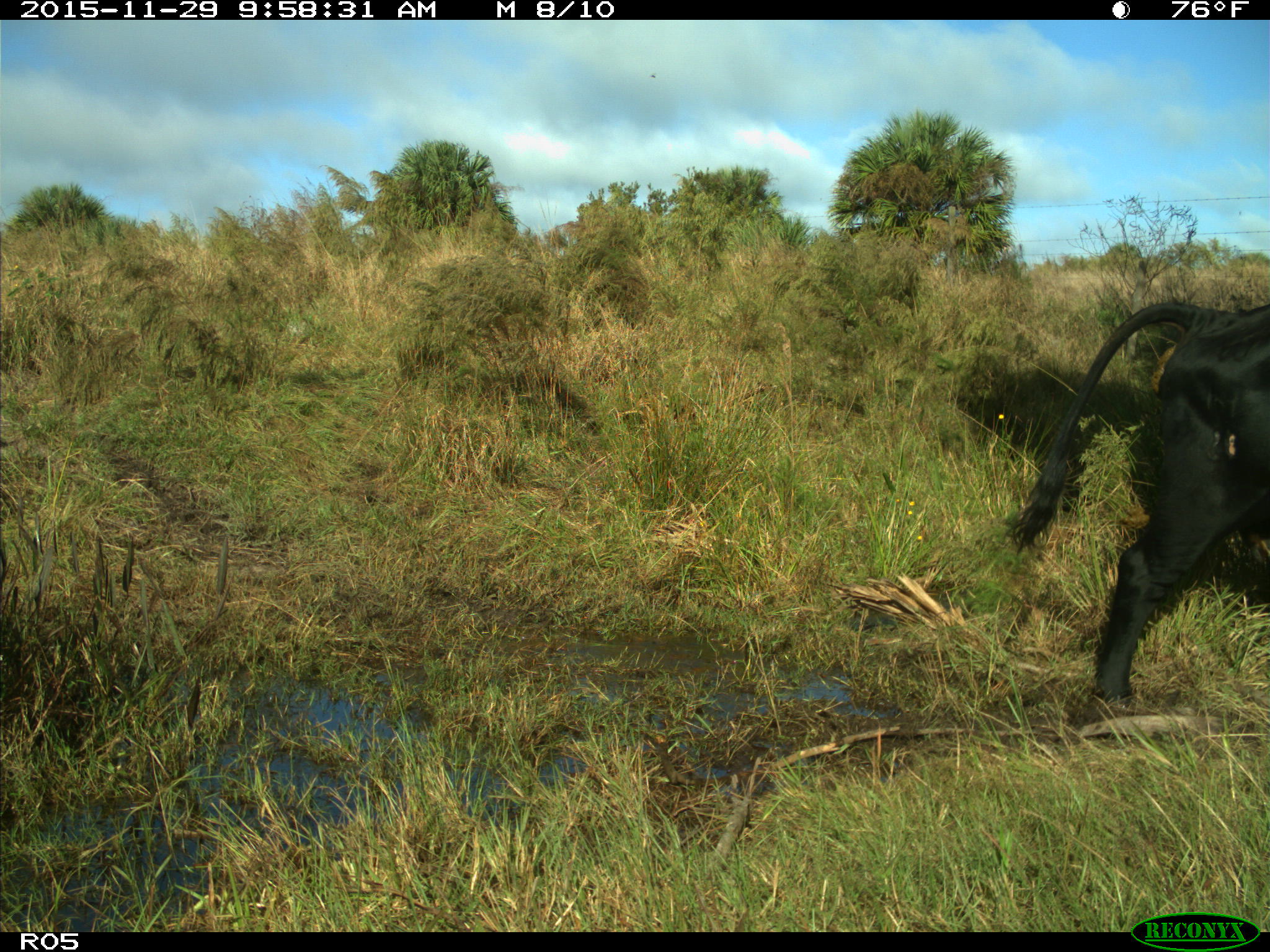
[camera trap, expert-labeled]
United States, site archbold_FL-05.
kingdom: Animalia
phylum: Chordata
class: Mammalia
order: Artiodactyla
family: Bovidae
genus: Bos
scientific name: Bos taurus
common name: domestic cow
Bos taurus (domestic cow).